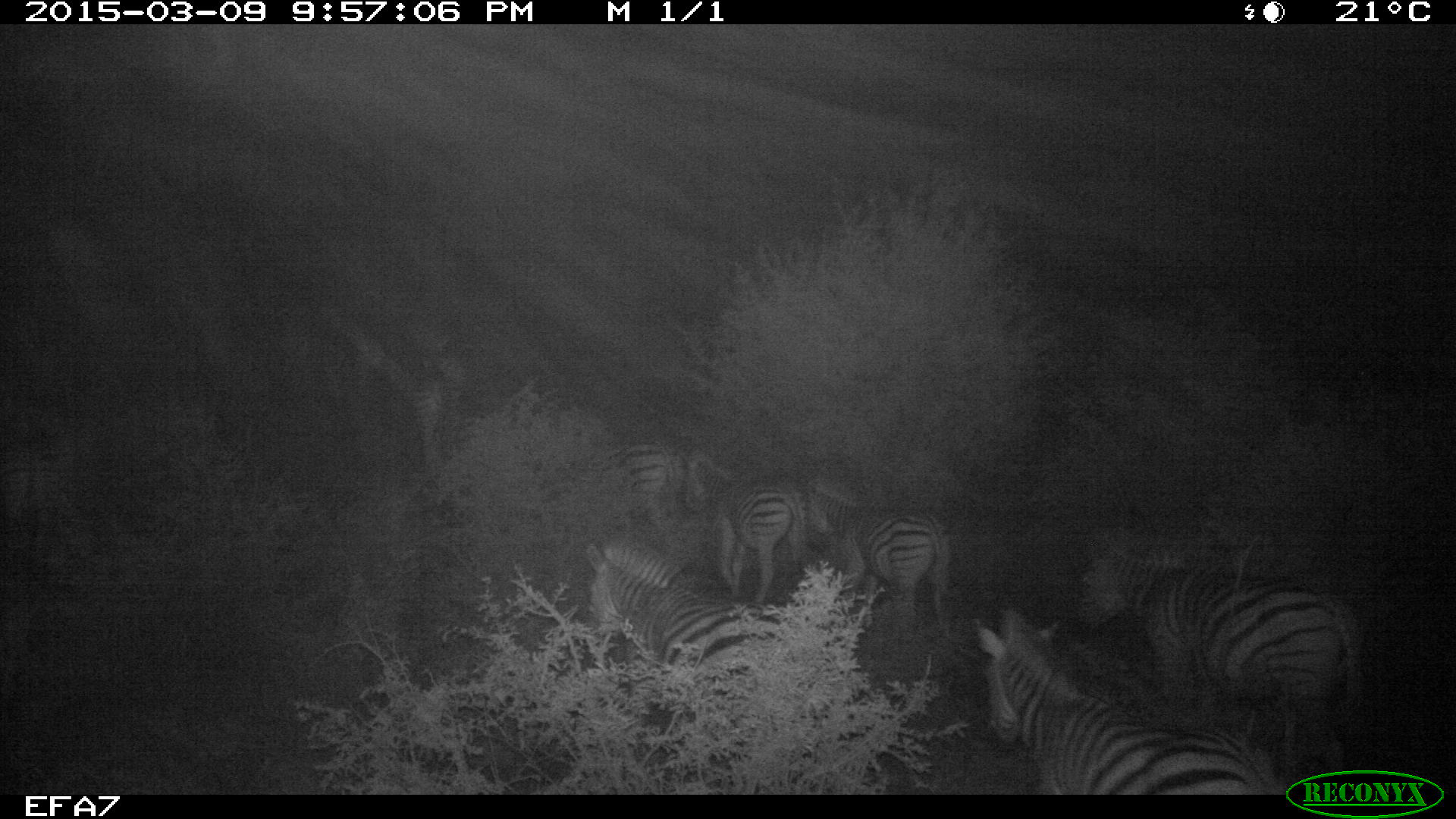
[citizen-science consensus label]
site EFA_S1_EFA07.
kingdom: Animalia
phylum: Chordata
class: Mammalia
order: Perissodactyla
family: Equidae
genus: Equus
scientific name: Equus quagga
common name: plains zebra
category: zebraplains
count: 6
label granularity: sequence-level